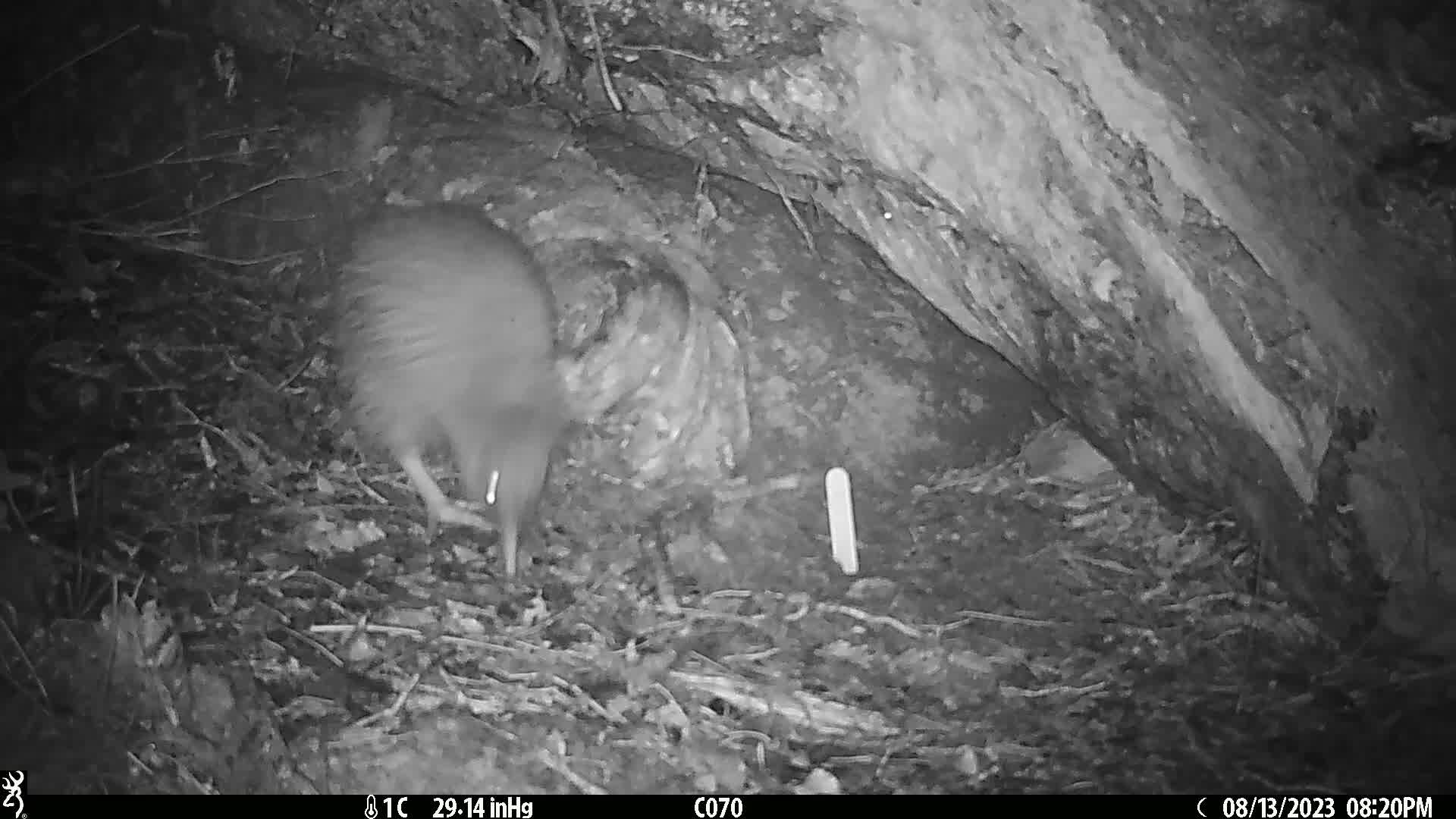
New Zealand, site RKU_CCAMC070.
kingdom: Animalia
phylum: Chordata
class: Aves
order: Apterygiformes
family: Apterygidae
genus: Apteryx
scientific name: Apteryx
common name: kiwi